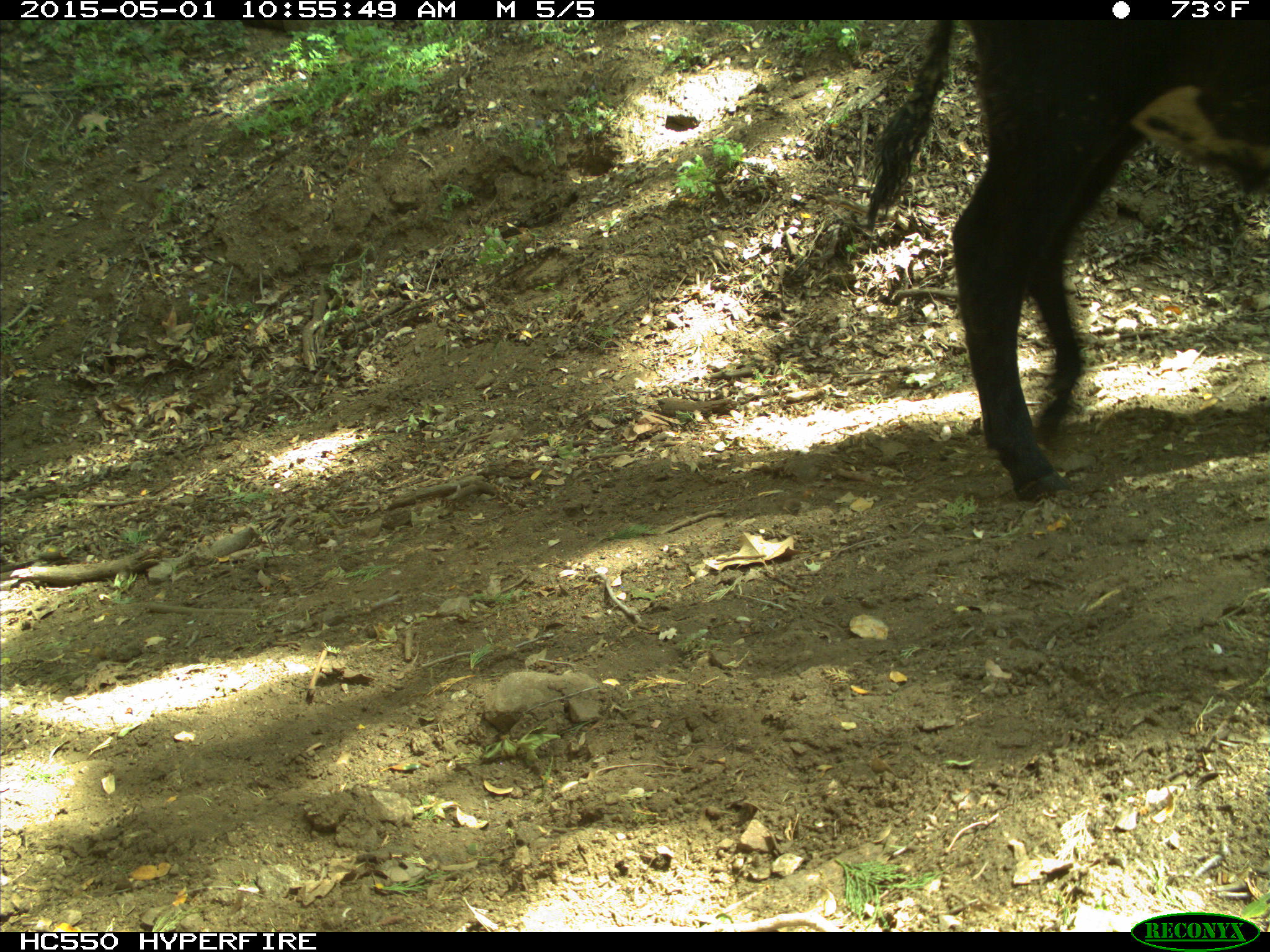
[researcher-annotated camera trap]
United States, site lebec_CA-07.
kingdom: Animalia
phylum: Chordata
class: Mammalia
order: Artiodactyla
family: Bovidae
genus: Bos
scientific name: Bos taurus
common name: domestic cow